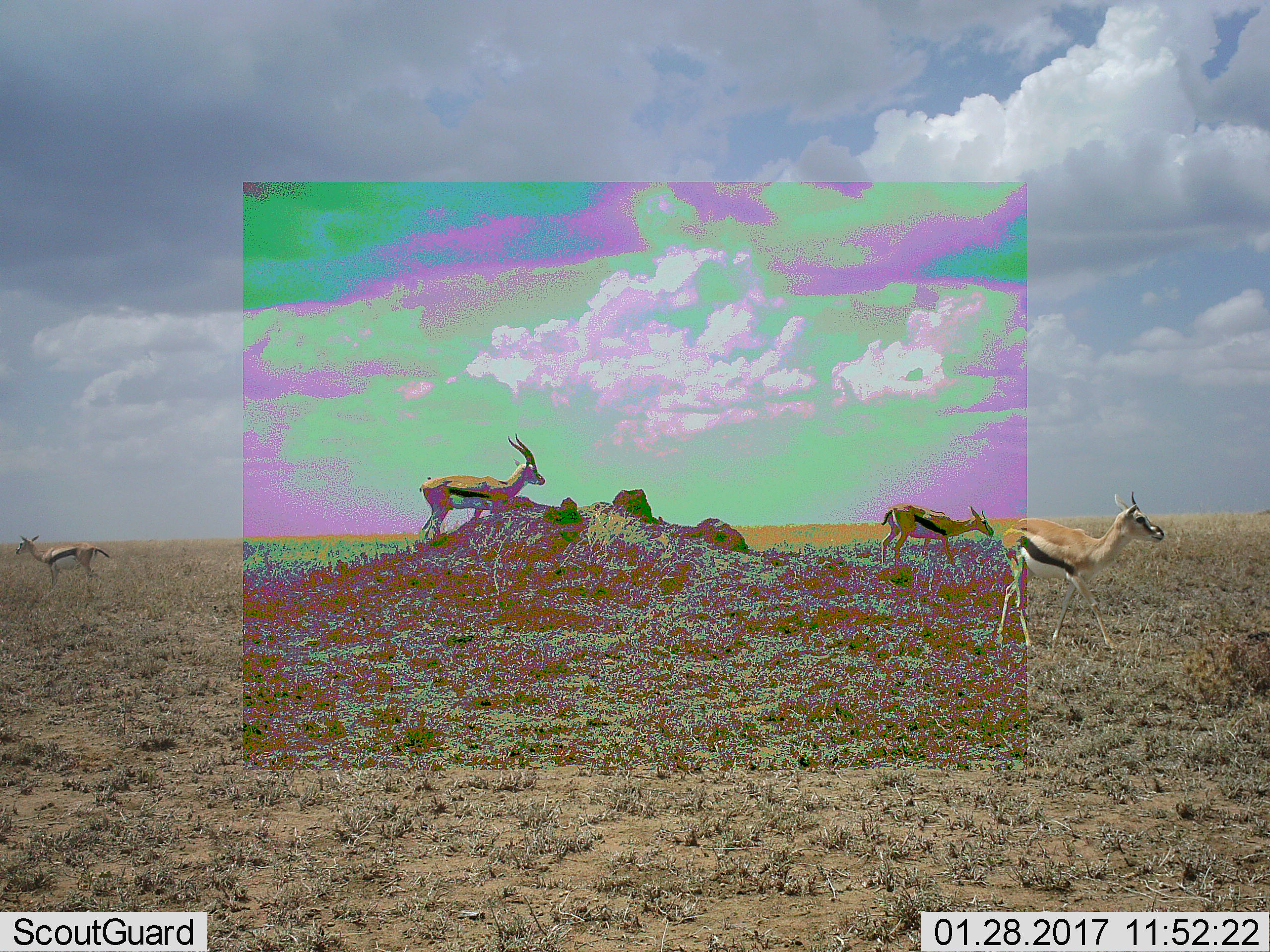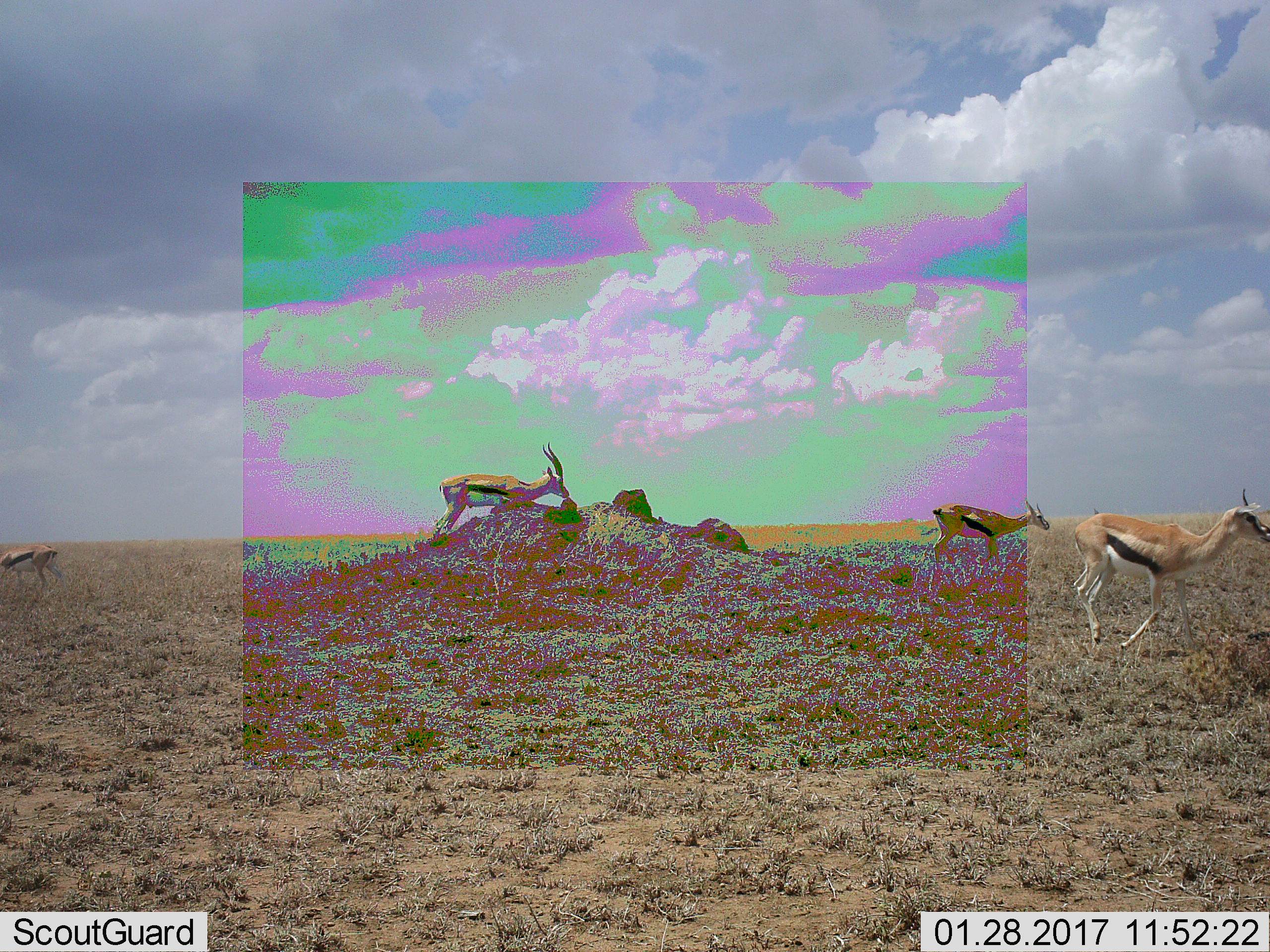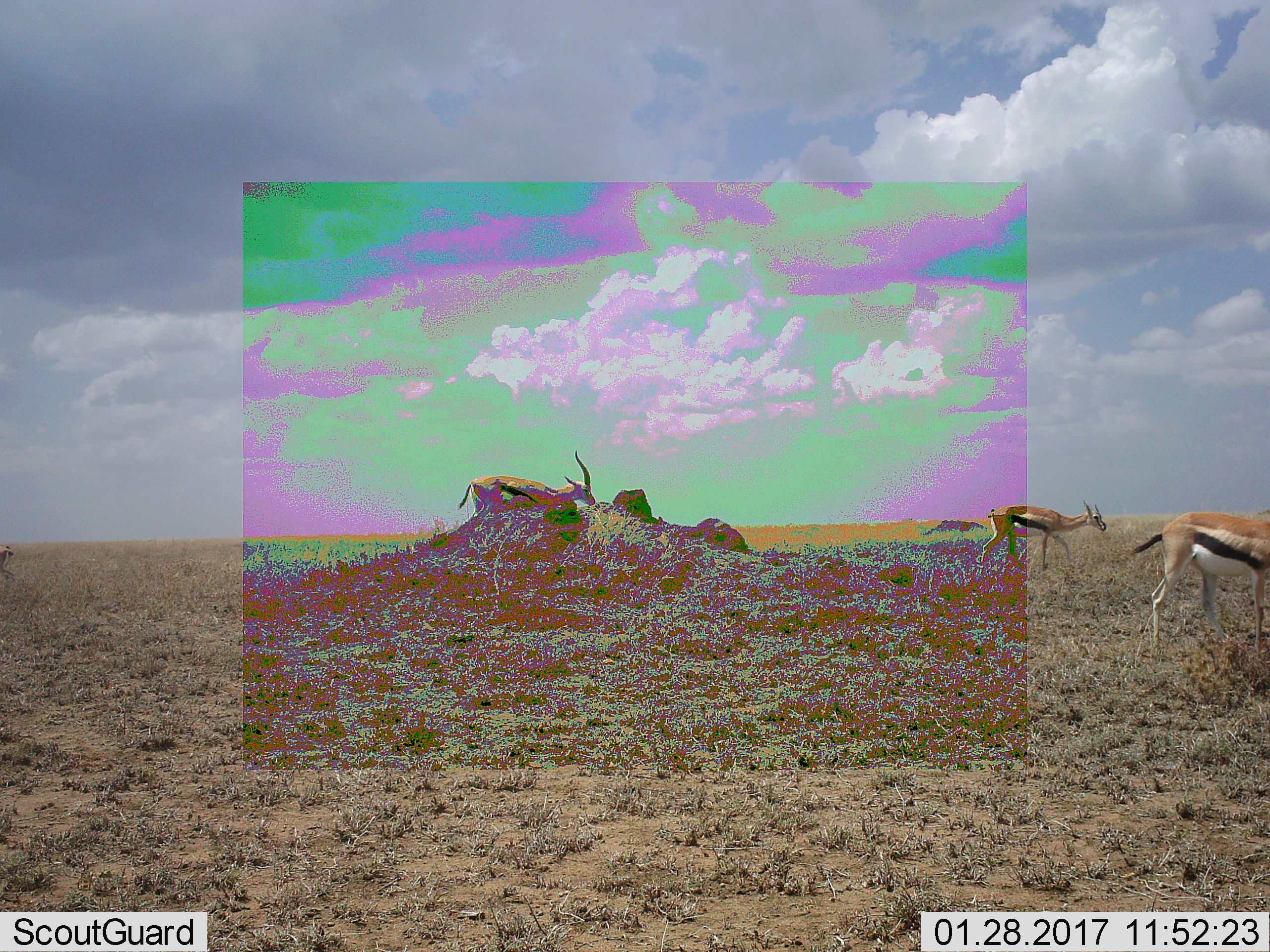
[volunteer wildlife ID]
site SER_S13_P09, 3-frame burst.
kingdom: Animalia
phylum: Chordata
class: Mammalia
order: Artiodactyla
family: Bovidae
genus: Eudorcas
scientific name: Eudorcas thomsonii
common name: thomson's gazelle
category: gazellethomsons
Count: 4.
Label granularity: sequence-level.